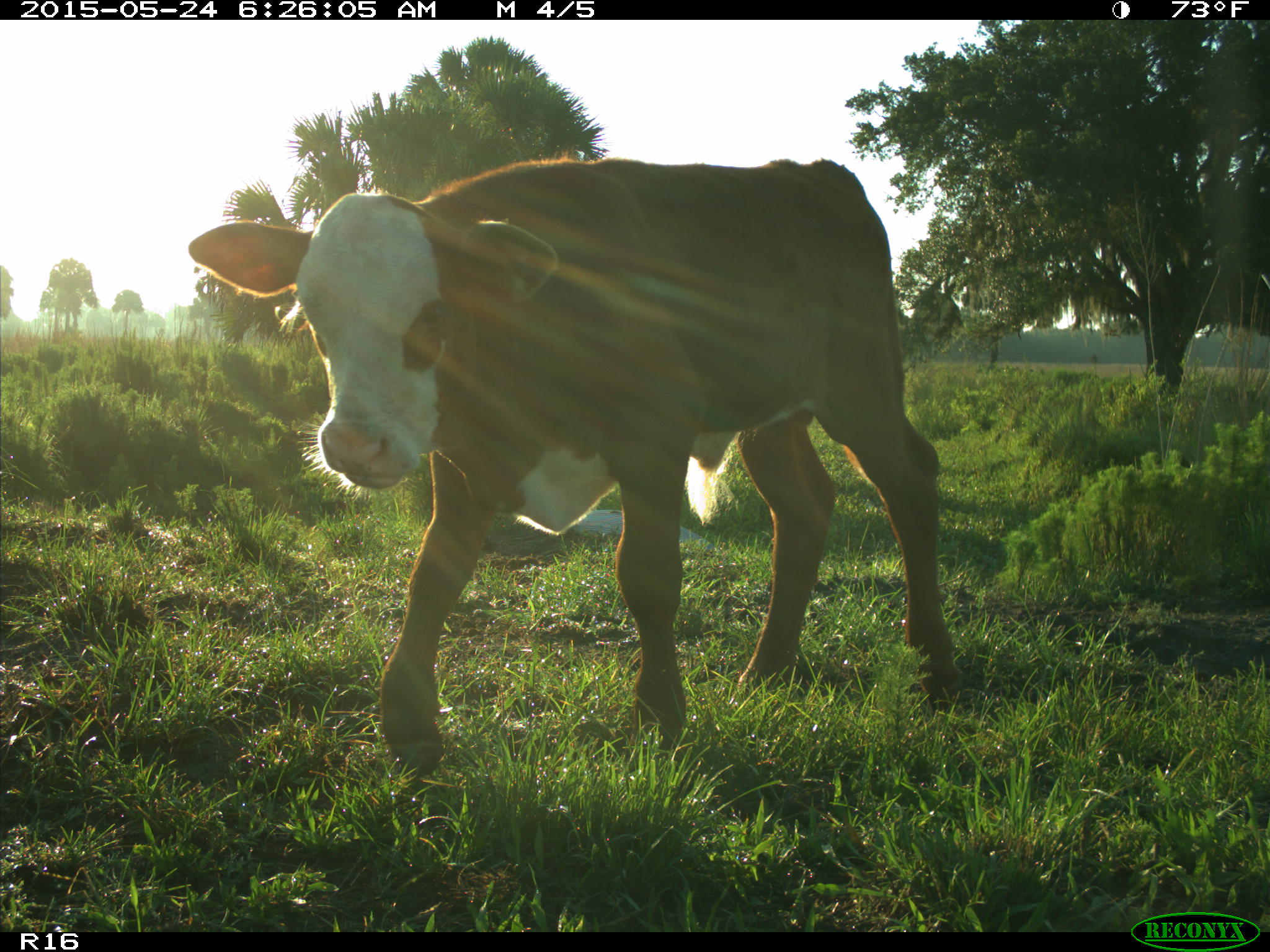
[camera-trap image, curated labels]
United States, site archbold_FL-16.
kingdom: Animalia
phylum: Chordata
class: Mammalia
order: Artiodactyla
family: Bovidae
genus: Bos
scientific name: Bos taurus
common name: domestic cow